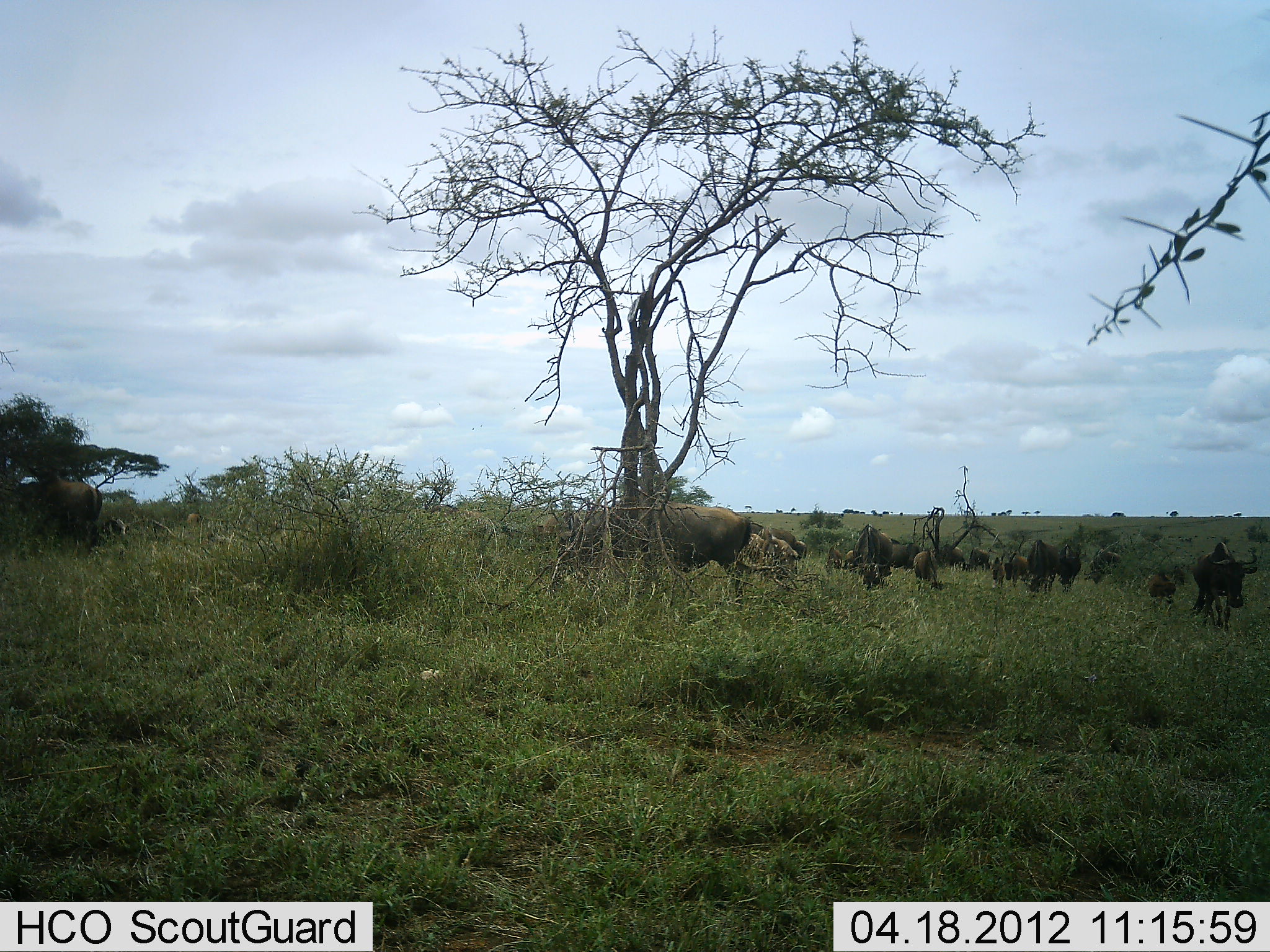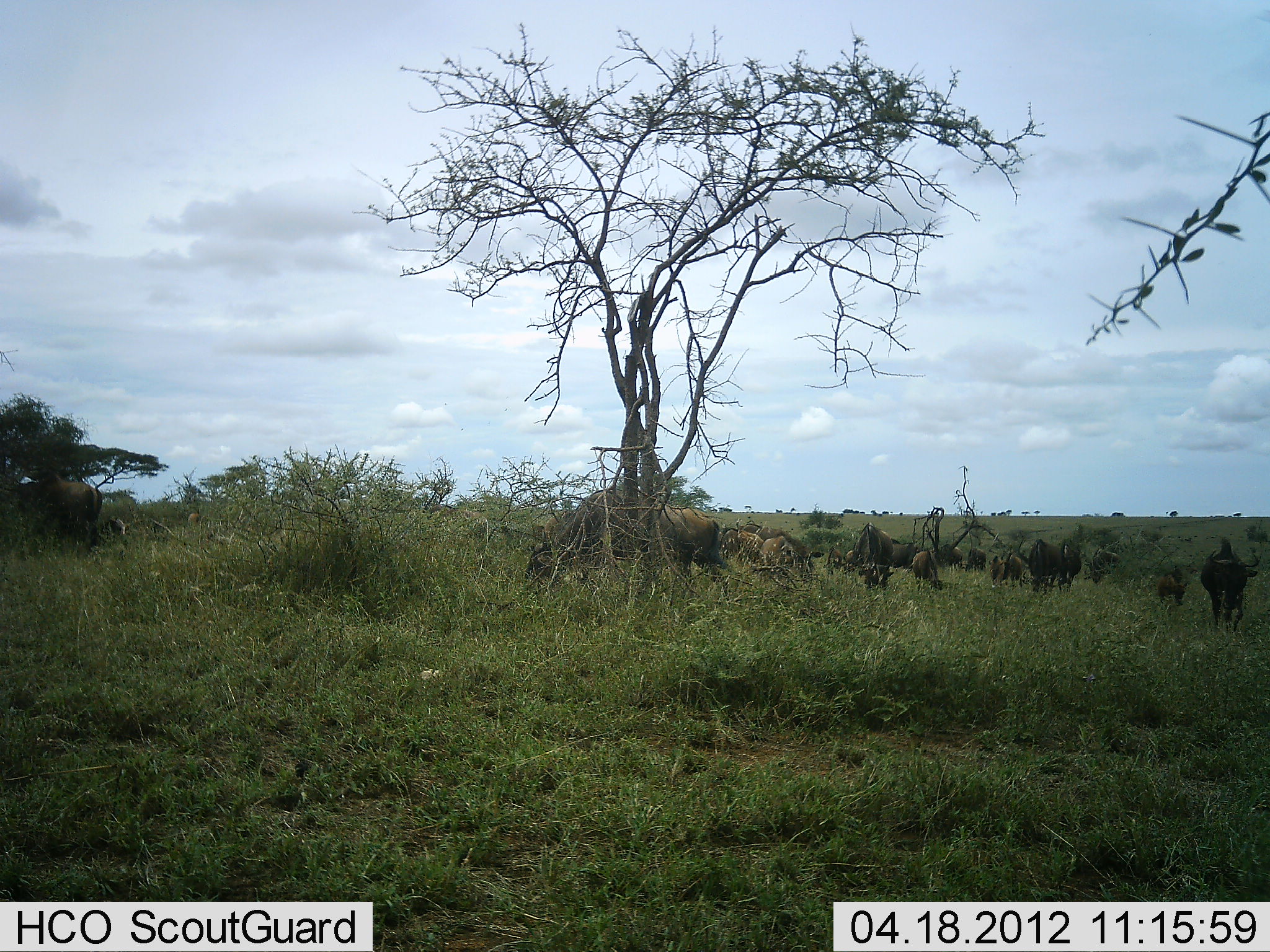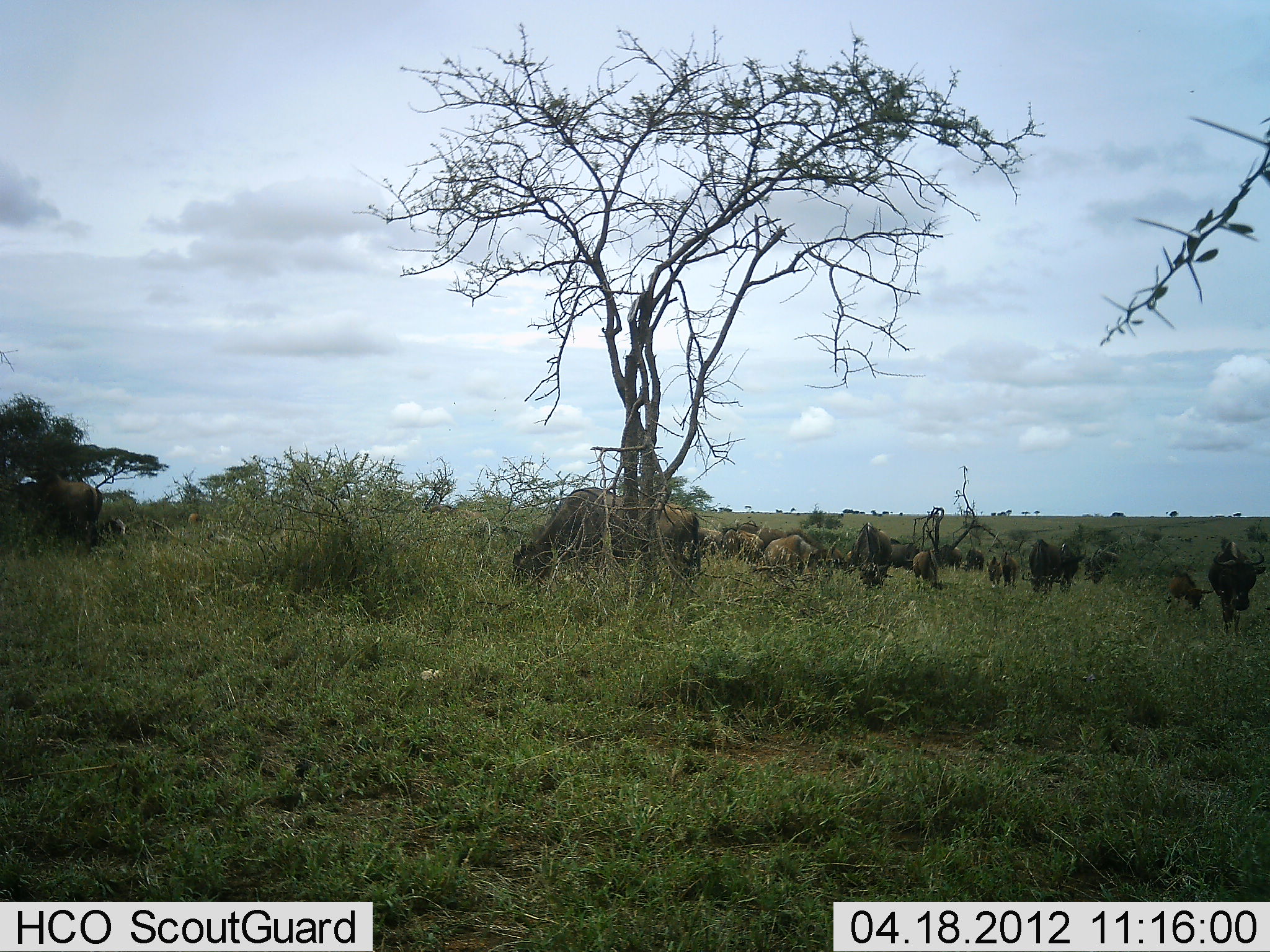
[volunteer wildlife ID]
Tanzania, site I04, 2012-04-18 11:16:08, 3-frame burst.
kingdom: Animalia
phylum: Chordata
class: Mammalia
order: Artiodactyla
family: Bovidae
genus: Connochaetes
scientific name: Connochaetes taurinus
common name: blue wildebeest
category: wildebeest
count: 11-50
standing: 40%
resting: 0%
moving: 50%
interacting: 0%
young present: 25%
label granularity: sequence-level